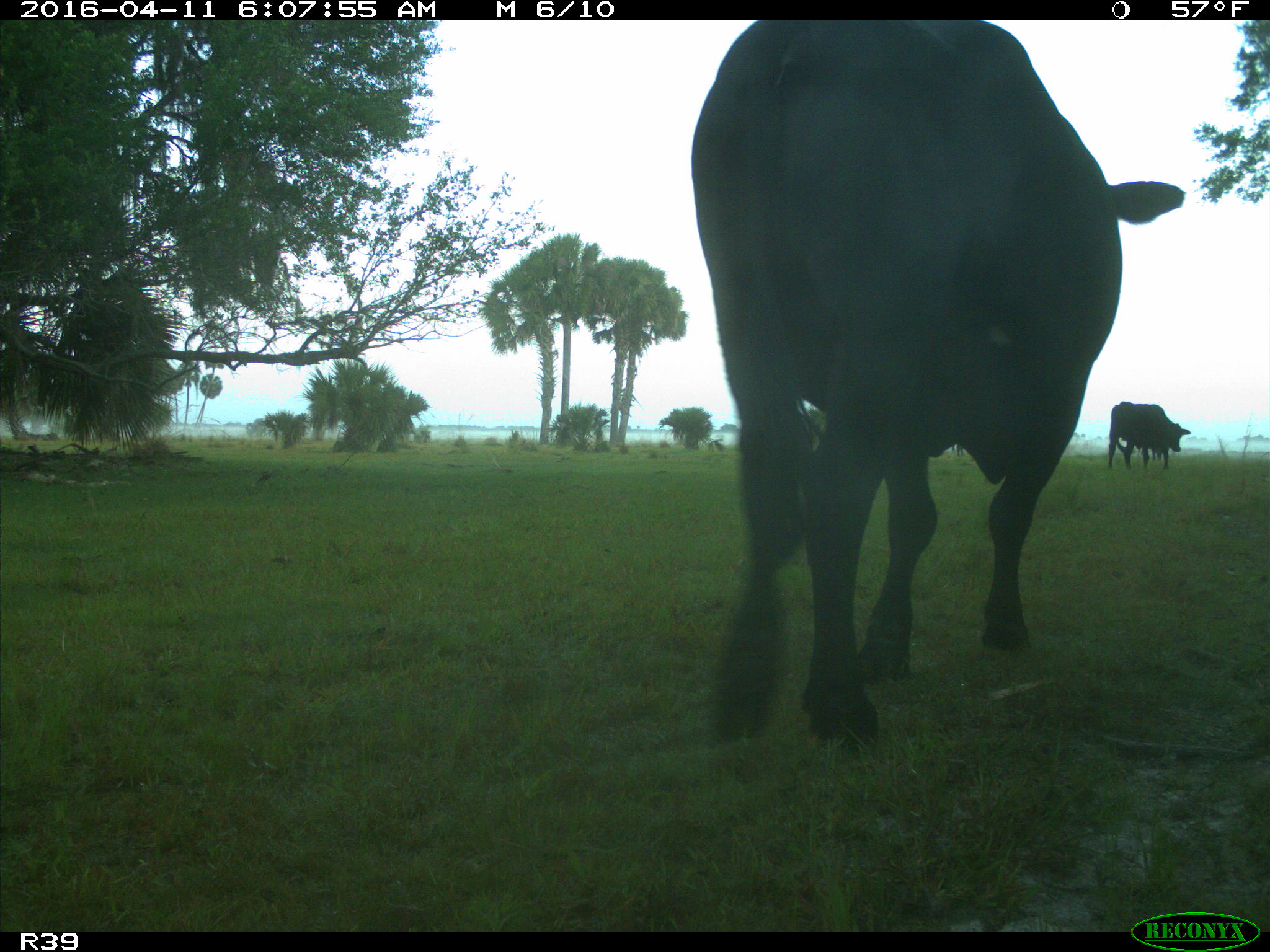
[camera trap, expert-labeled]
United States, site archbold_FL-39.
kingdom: Animalia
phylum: Chordata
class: Mammalia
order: Artiodactyla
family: Bovidae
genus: Bos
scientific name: Bos taurus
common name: domestic cow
Bos taurus (domestic cow).